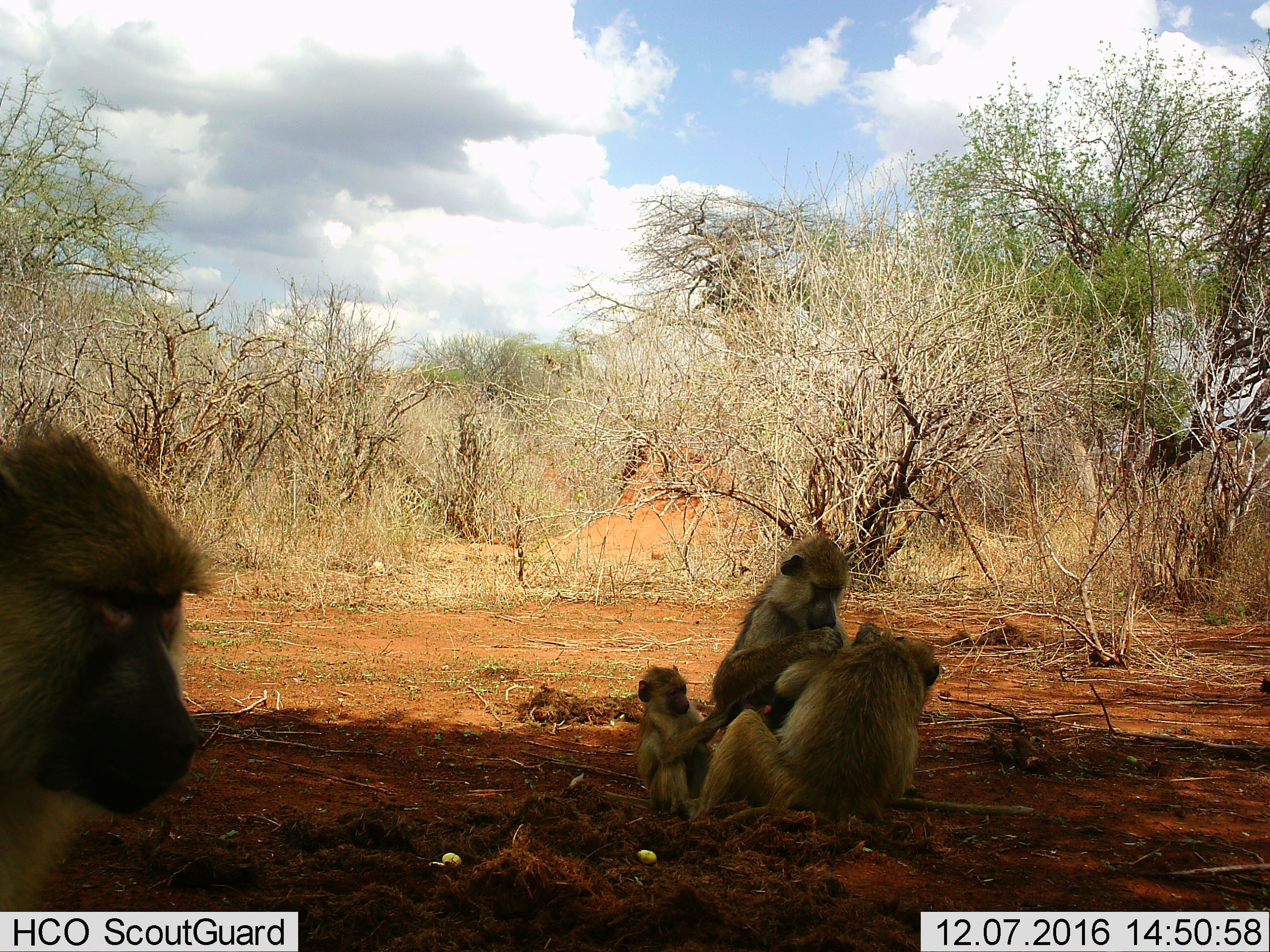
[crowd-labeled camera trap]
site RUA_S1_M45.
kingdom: Animalia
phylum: Chordata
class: Mammalia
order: Primates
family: Cercopithecidae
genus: Papio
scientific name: Papio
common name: baboon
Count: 4.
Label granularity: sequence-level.